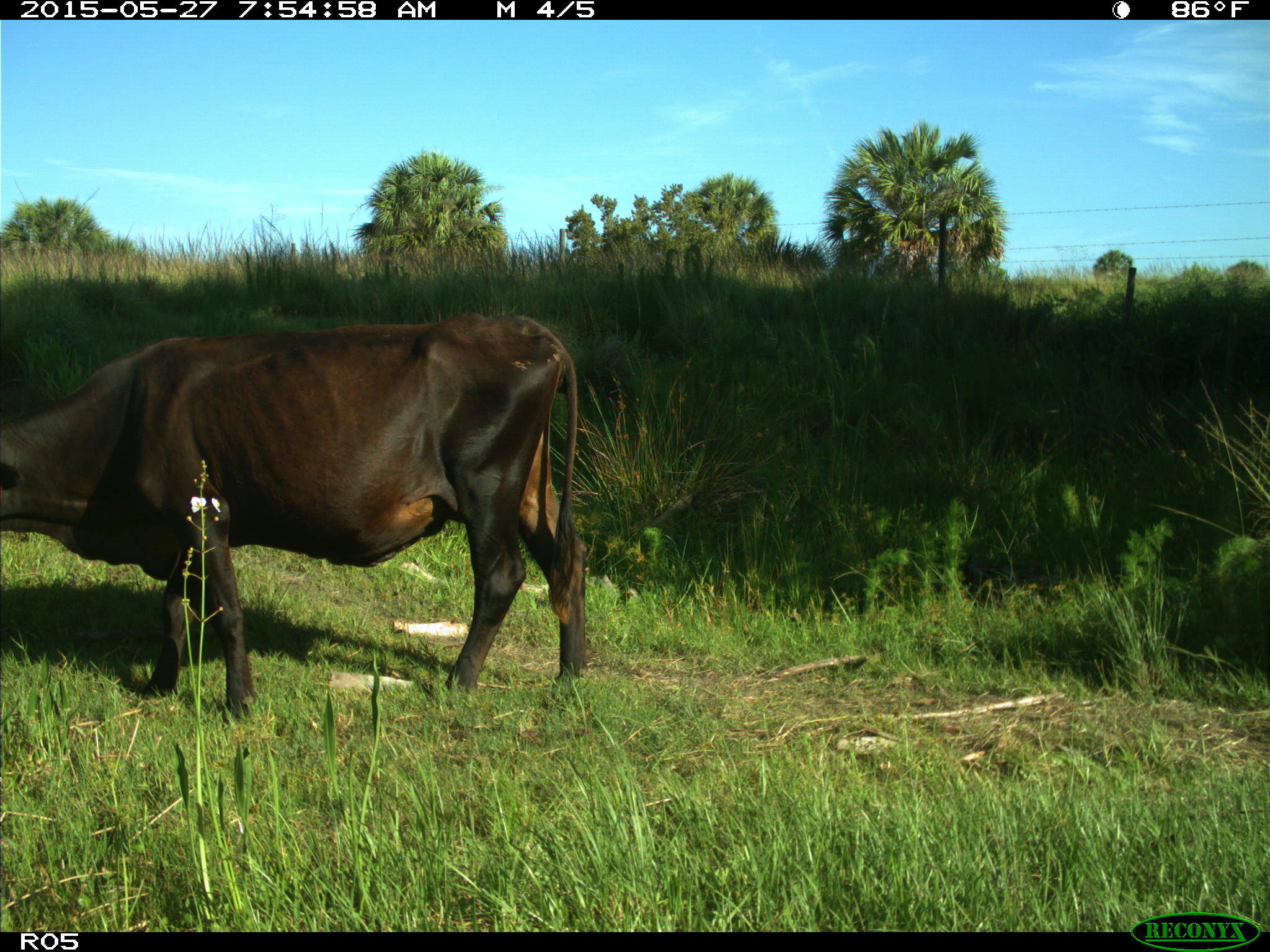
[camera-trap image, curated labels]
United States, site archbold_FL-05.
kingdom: Animalia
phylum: Chordata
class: Mammalia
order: Artiodactyla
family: Bovidae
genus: Bos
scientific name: Bos taurus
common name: domestic cow